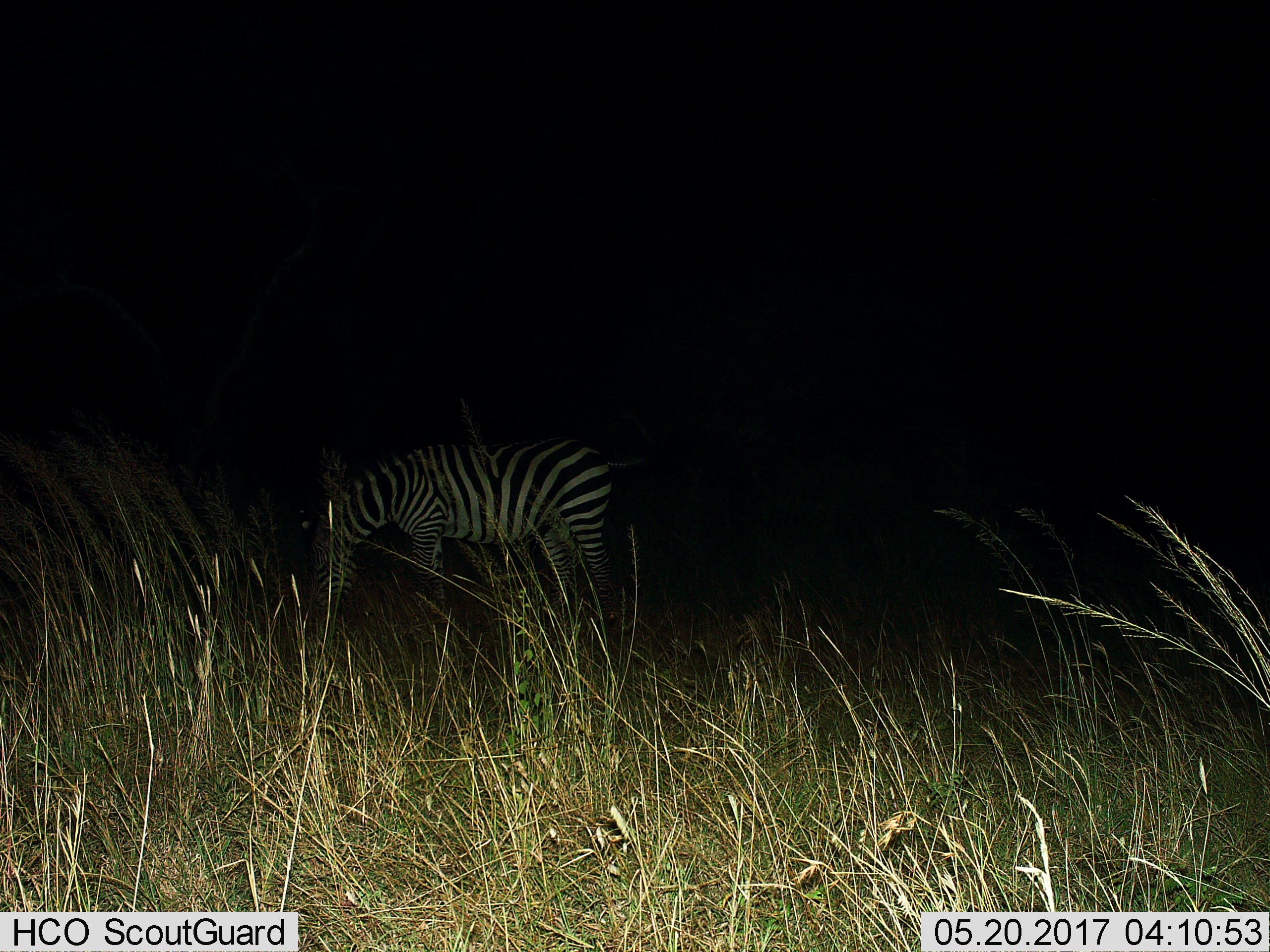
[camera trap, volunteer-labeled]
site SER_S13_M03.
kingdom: Animalia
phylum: Chordata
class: Mammalia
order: Perissodactyla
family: Equidae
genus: Equus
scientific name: Equus quagga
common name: plains zebra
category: zebraplains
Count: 1.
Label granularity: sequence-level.